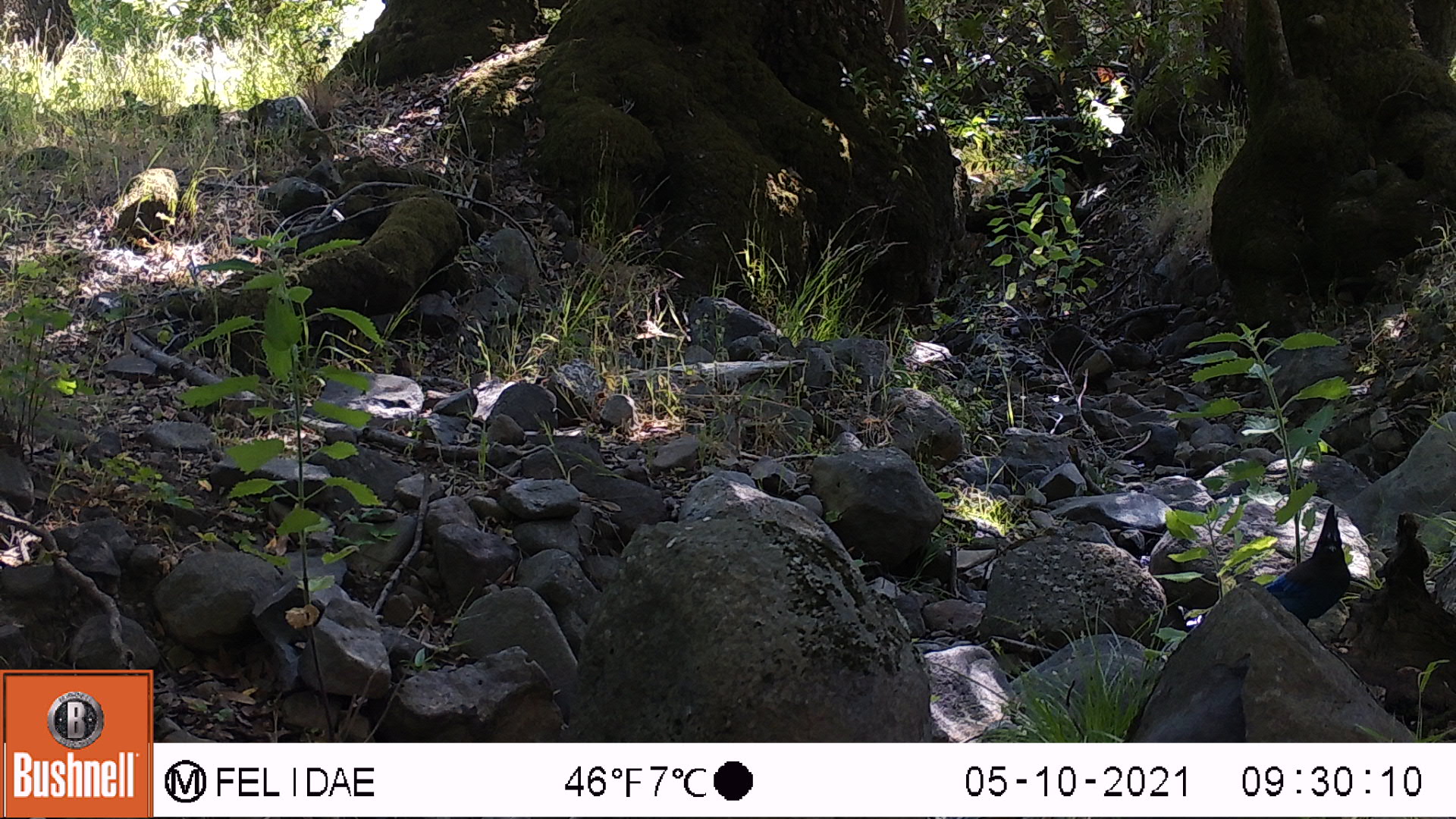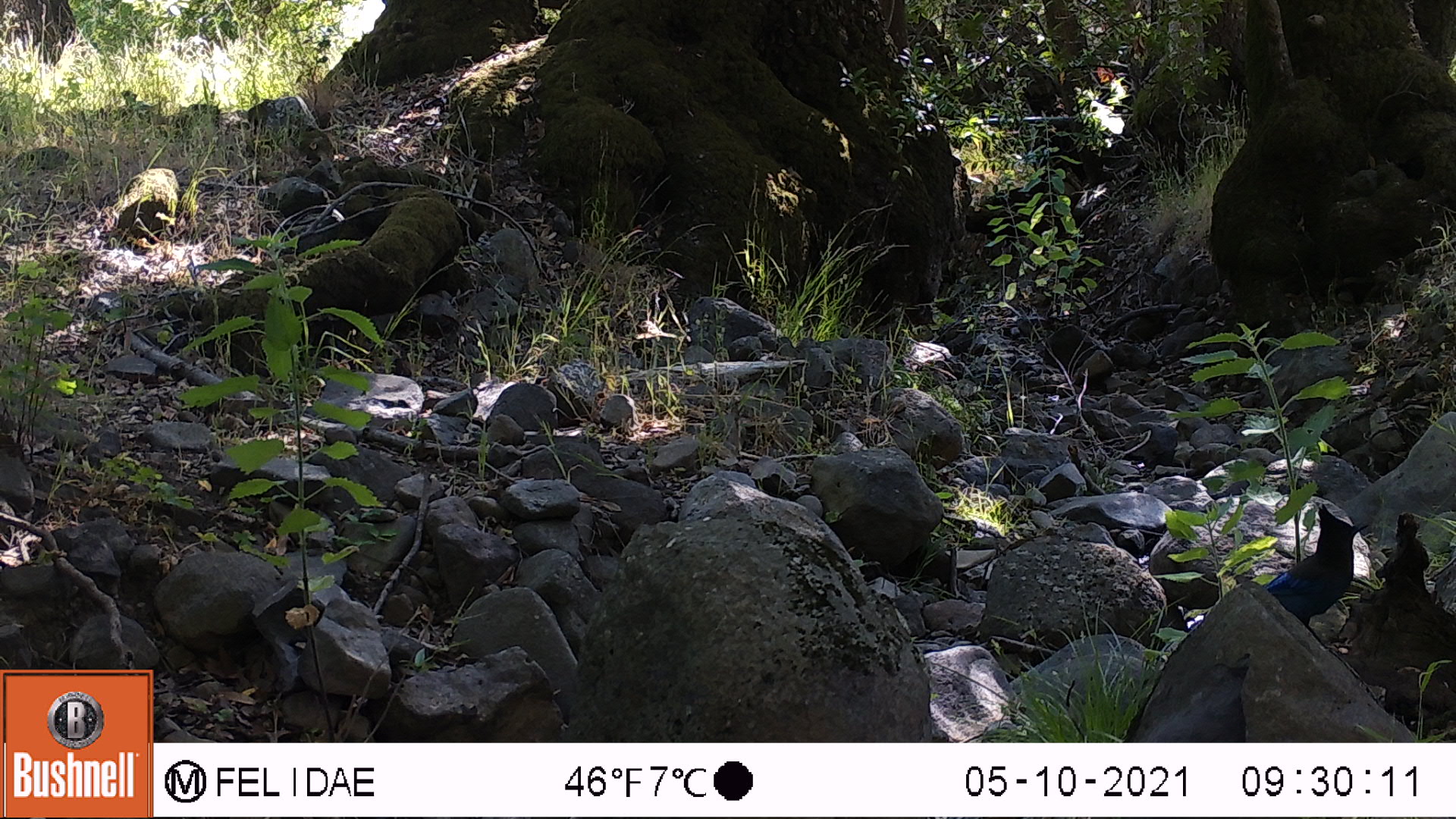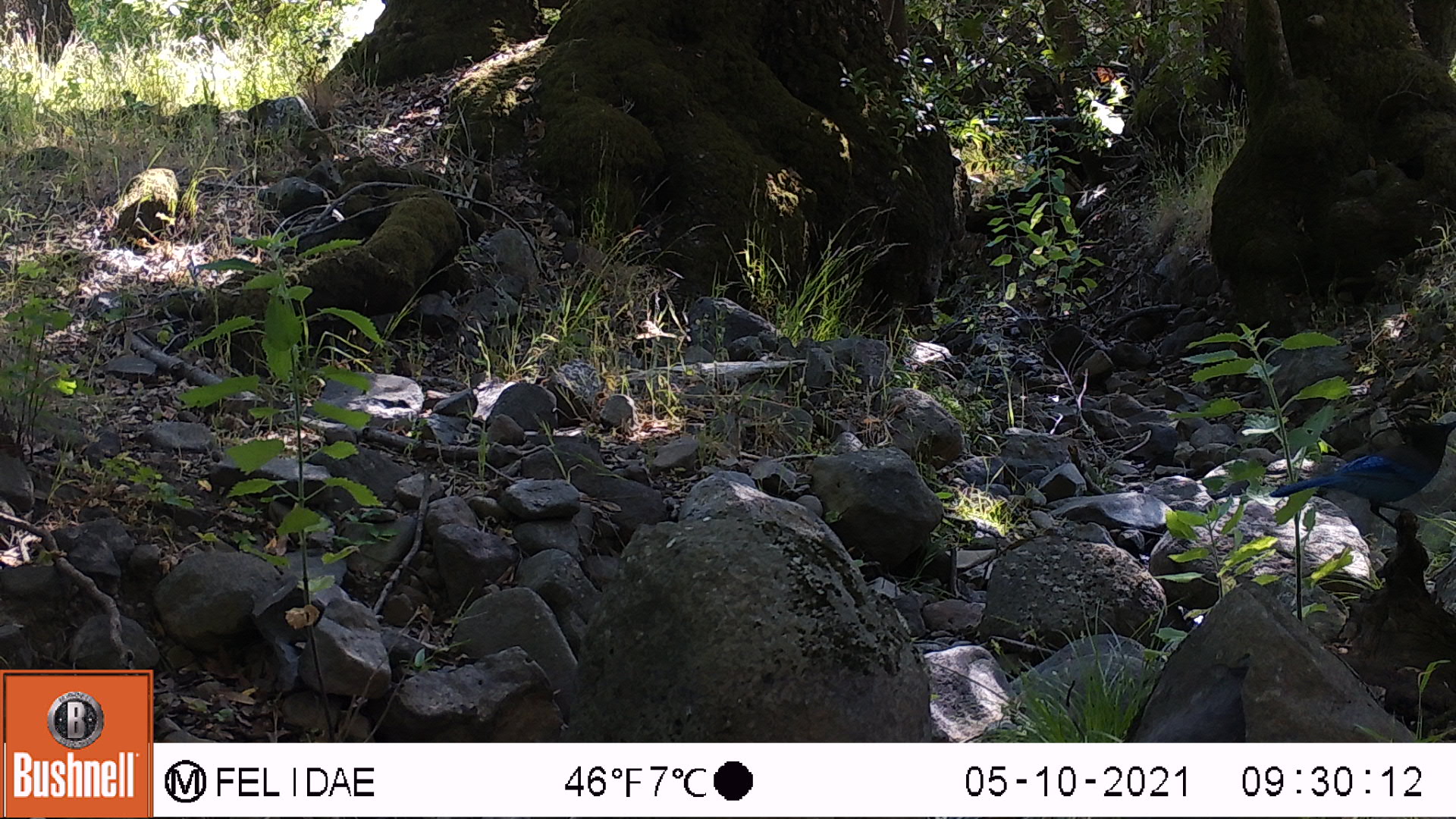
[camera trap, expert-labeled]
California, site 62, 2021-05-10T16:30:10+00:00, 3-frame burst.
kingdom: Animalia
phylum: Chordata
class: Aves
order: Passeriformes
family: Corvidae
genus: Cyanocitta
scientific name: Cyanocitta stelleri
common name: steller's jay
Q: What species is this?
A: Steller's jay (Cyanocitta stelleri).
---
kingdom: Animalia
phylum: Chordata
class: Aves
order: Passeriformes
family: Corvidae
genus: Aphelocoma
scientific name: Aphelocoma californica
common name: california scrub jay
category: western scrub-jay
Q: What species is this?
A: Western scrub-jay (california scrub jay) (Aphelocoma californica).